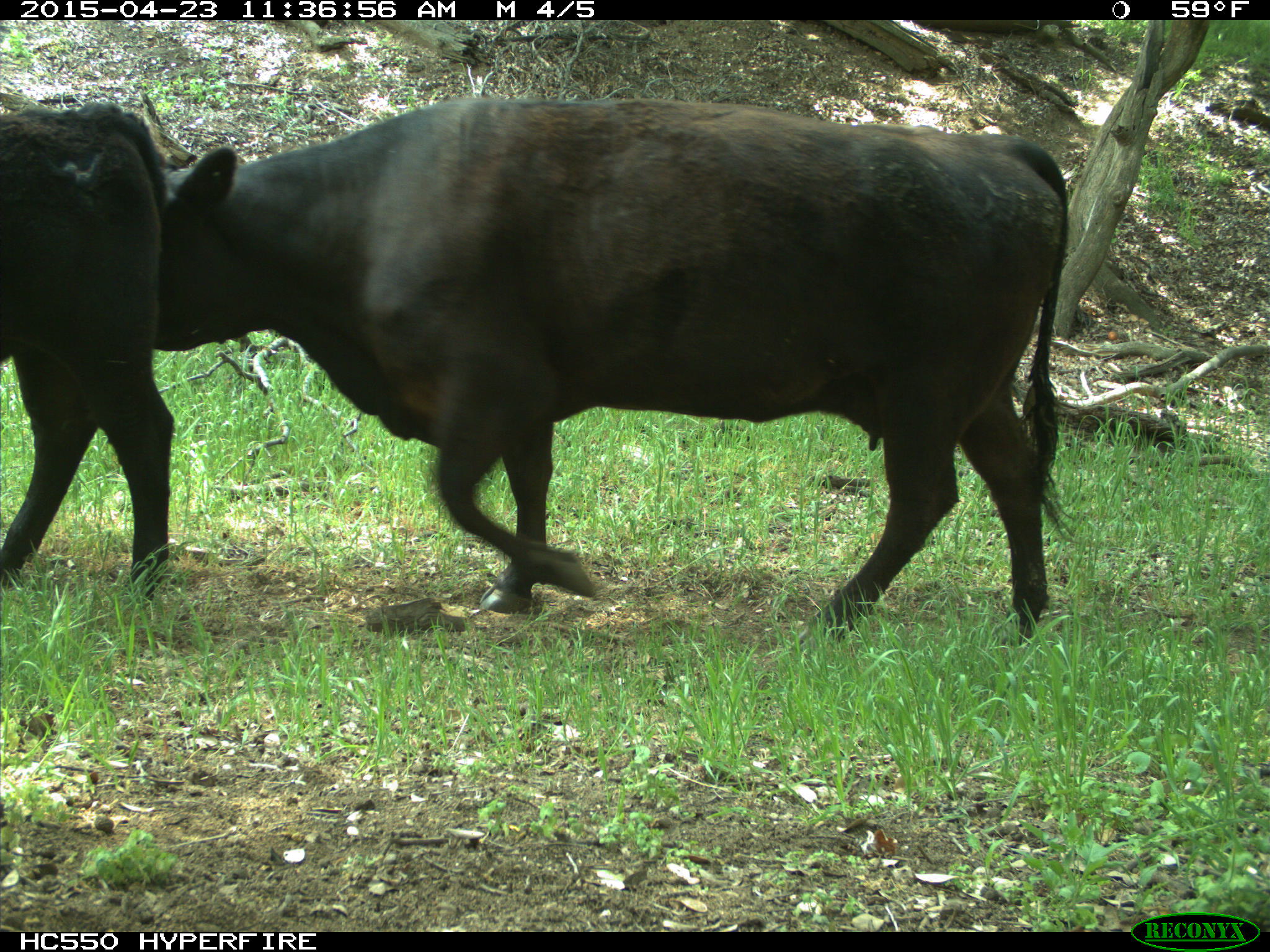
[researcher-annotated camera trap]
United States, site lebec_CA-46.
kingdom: Animalia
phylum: Chordata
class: Mammalia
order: Artiodactyla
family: Bovidae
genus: Bos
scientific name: Bos taurus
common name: domestic cow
Bos taurus (domestic cow).